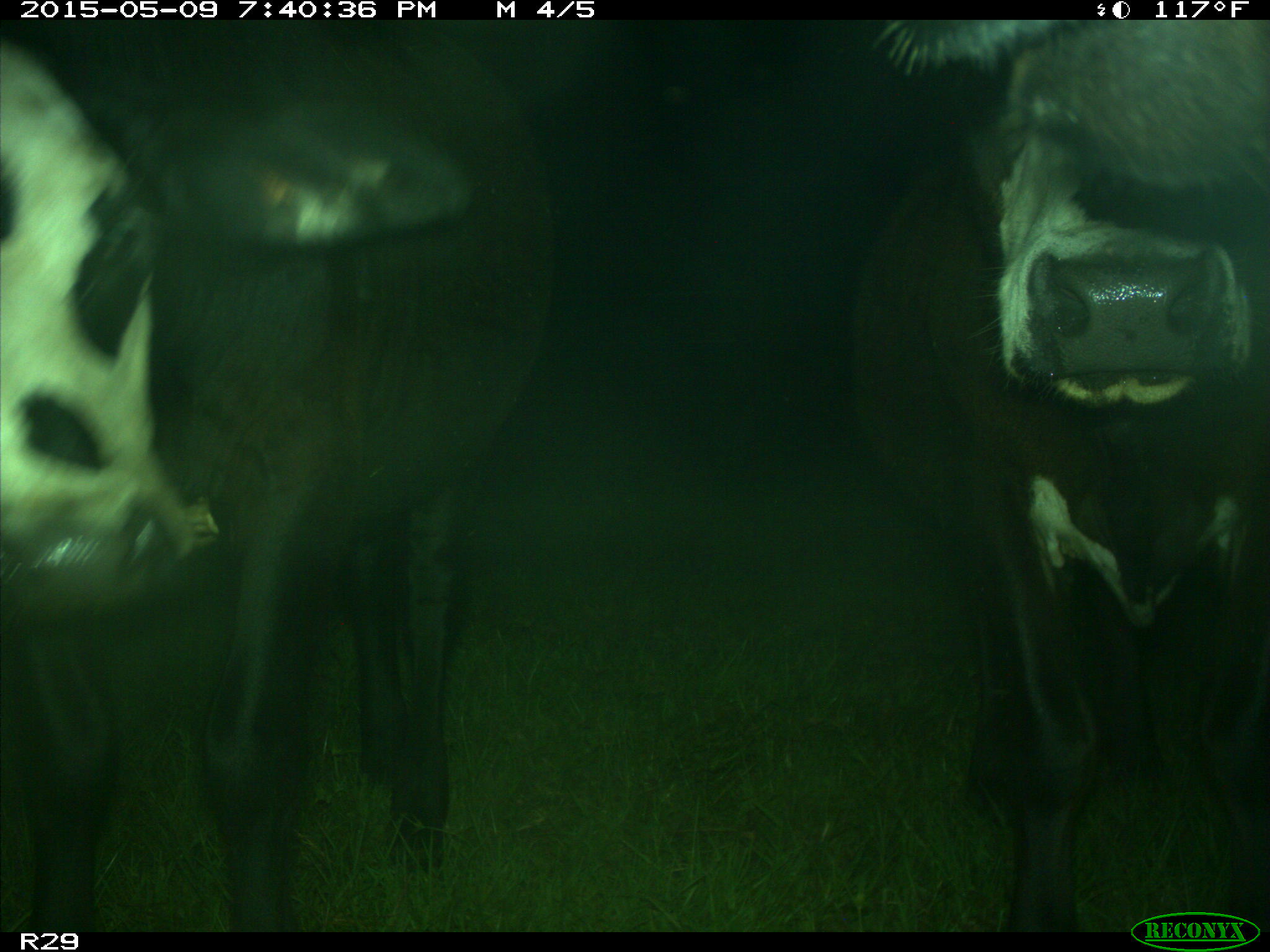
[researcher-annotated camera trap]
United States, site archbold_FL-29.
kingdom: Animalia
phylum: Chordata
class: Mammalia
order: Artiodactyla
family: Bovidae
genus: Bos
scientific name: Bos taurus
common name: domestic cow